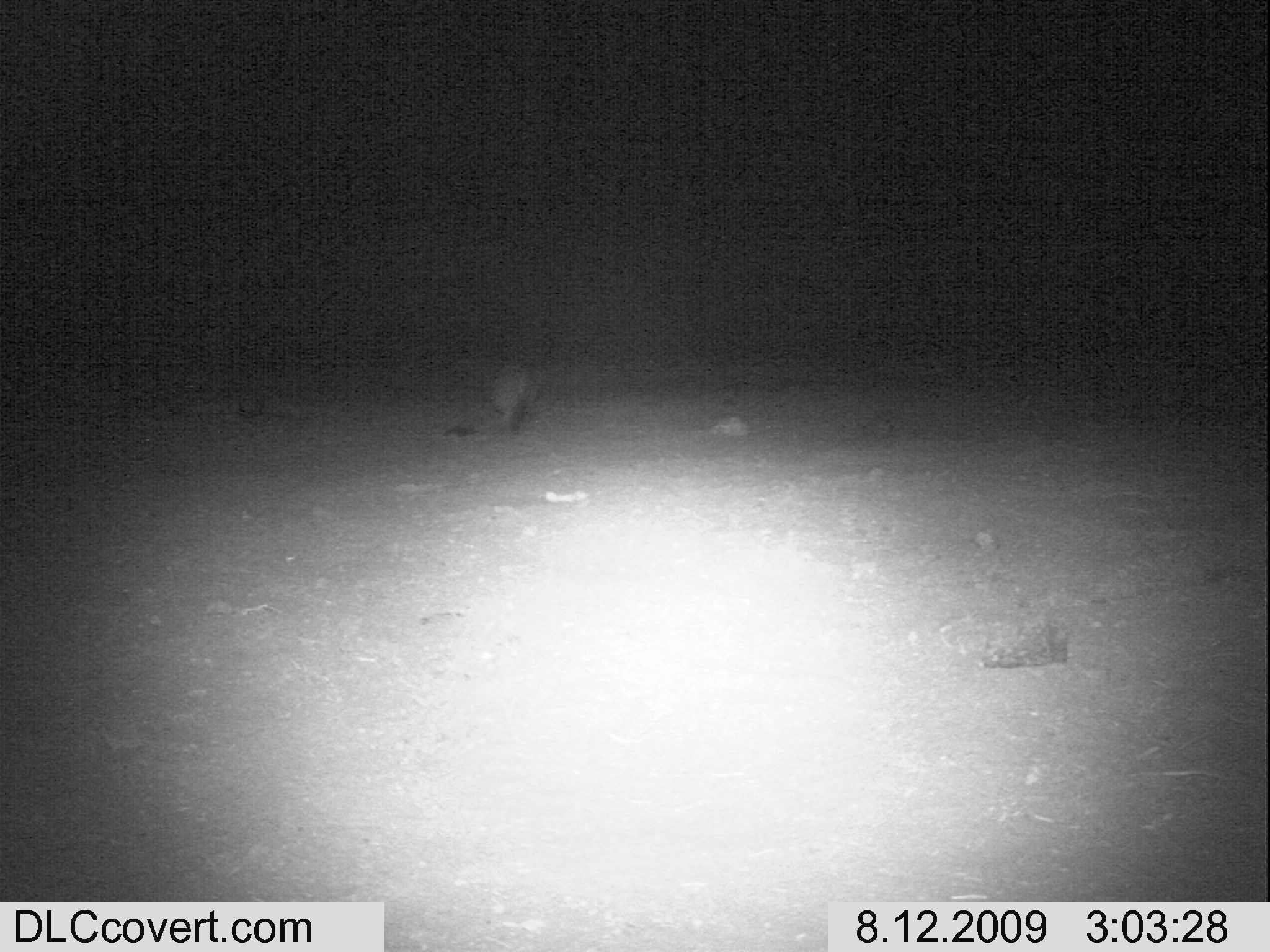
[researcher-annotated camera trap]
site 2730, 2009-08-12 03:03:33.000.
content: unidentified animal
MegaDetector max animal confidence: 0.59